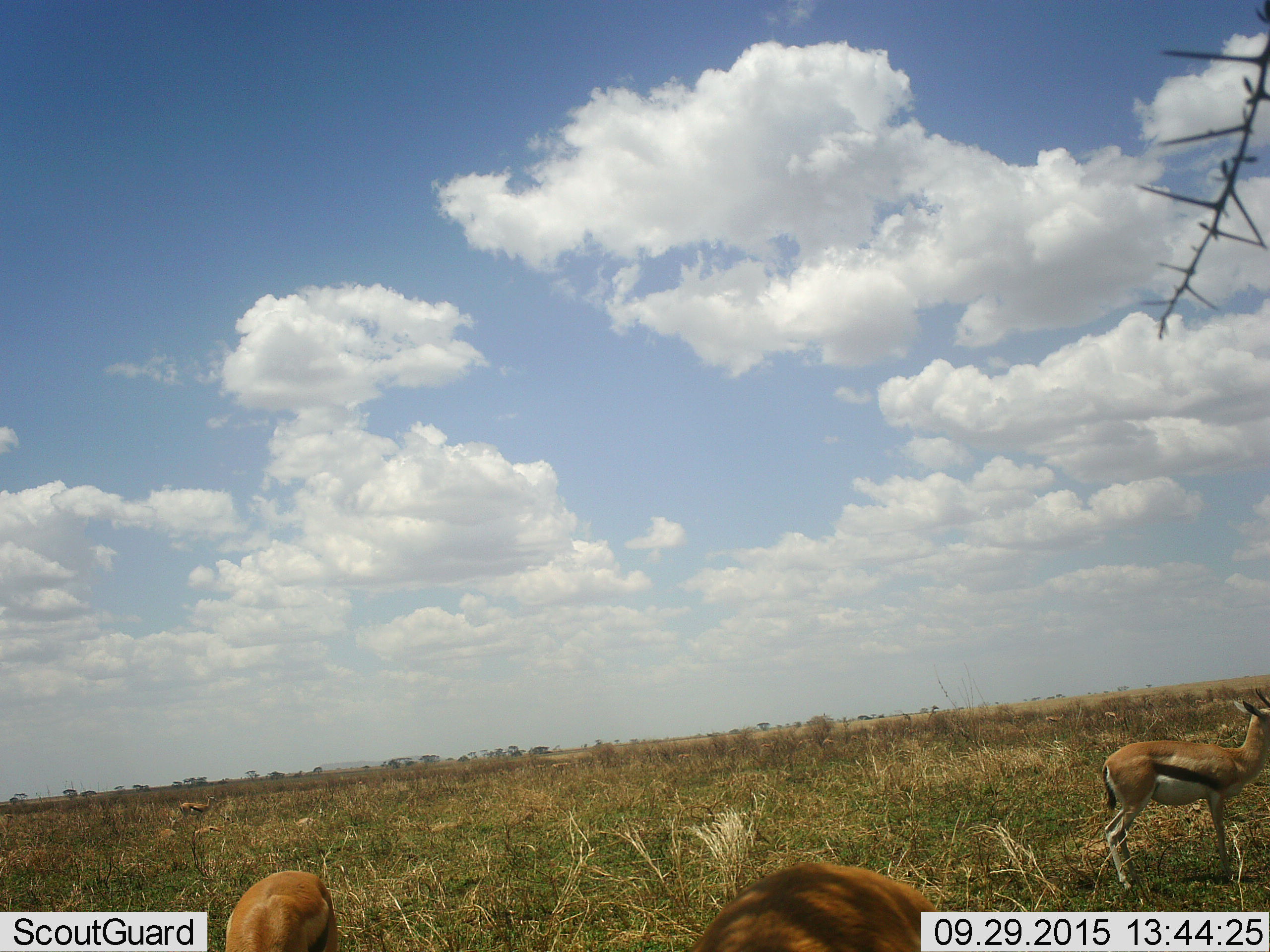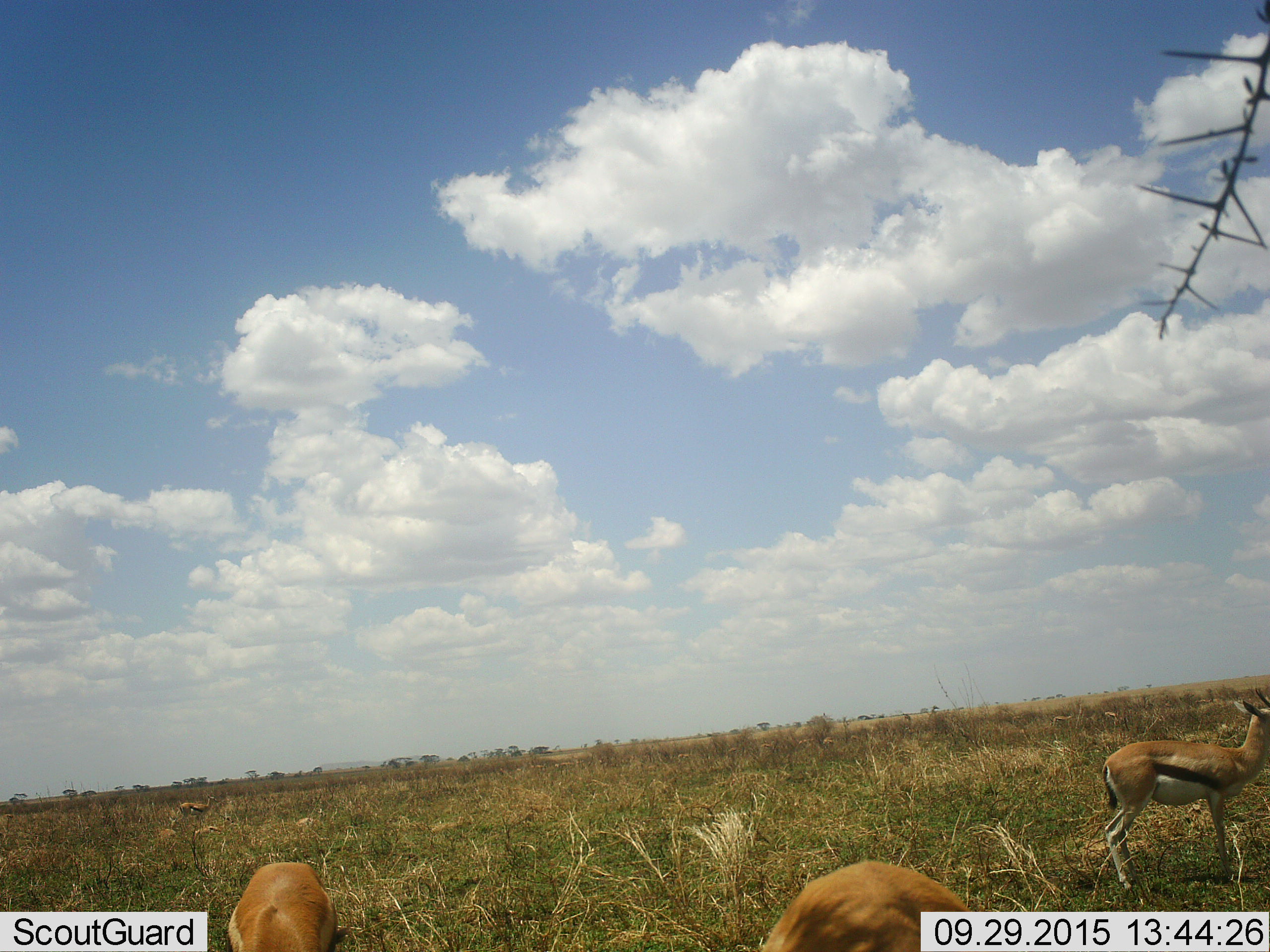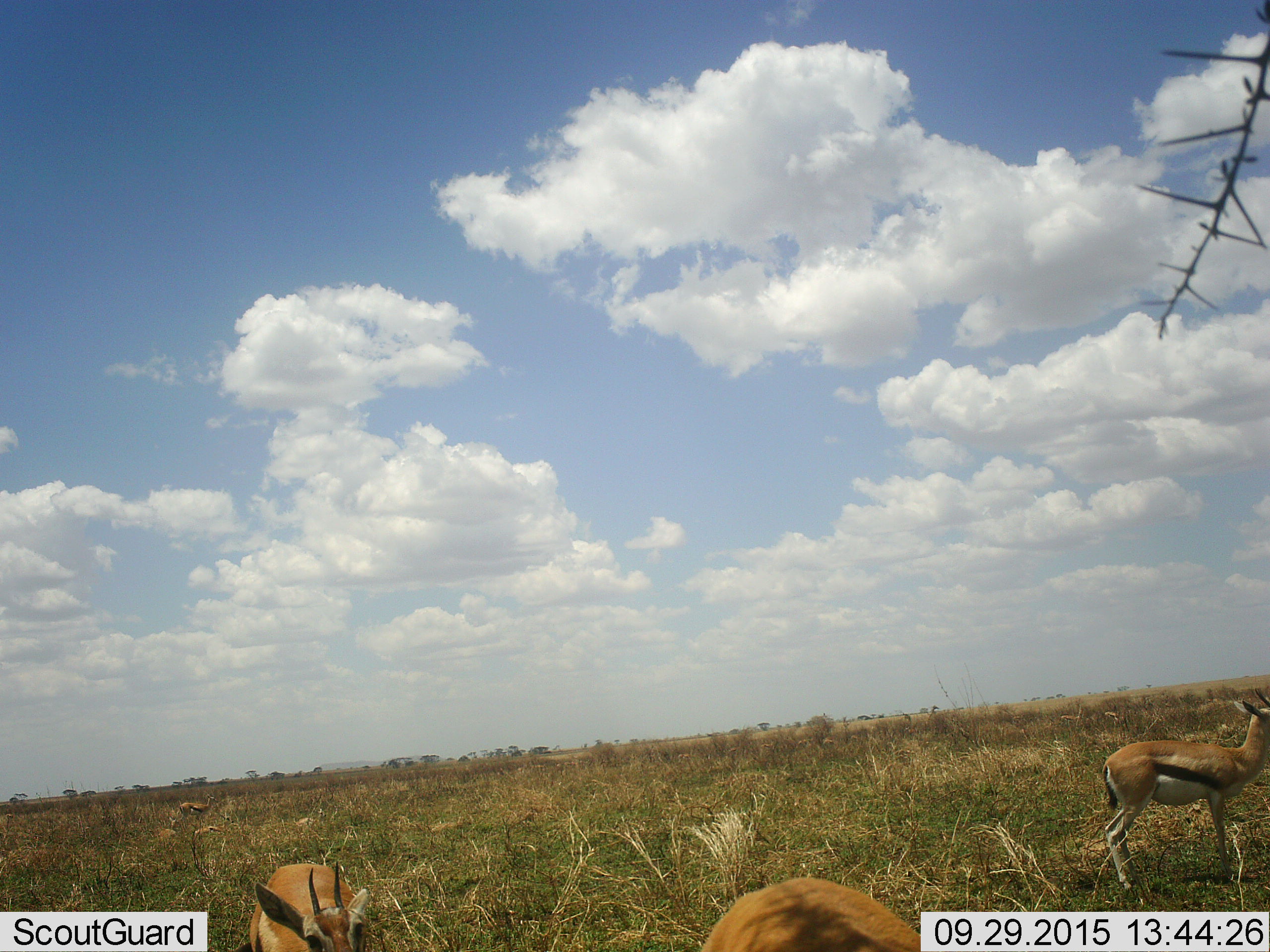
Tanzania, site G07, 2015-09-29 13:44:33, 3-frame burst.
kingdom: Animalia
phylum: Chordata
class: Mammalia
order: Artiodactyla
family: Bovidae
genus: Eudorcas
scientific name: Eudorcas thomsonii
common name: thomson's gazelle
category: gazellethomsons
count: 4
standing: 90%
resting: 40%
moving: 10%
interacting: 0%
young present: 0%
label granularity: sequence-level